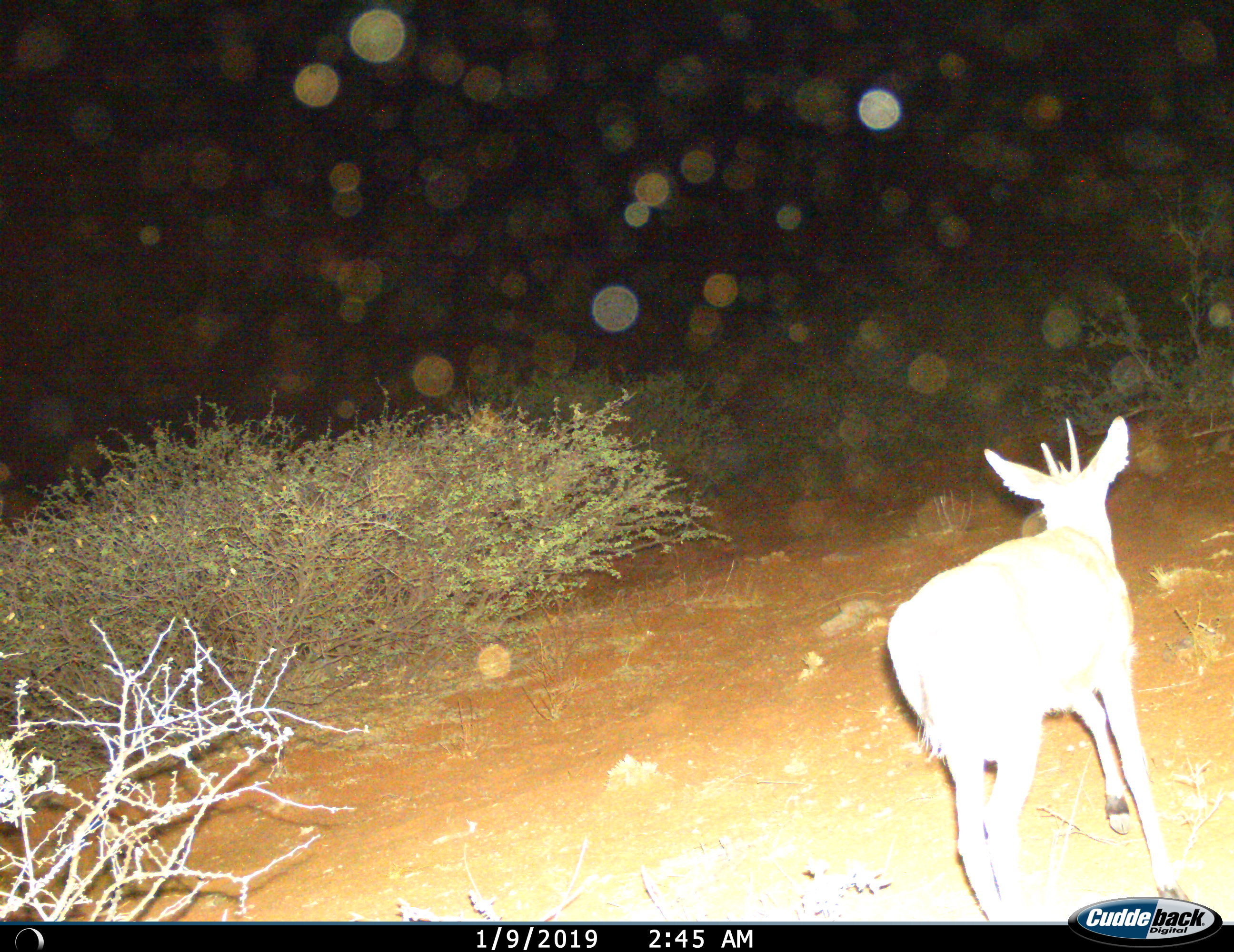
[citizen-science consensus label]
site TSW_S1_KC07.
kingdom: Animalia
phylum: Chordata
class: Mammalia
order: Artiodactyla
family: Bovidae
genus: Sylvicapra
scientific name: Sylvicapra grimmia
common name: common duiker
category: duikercommongrey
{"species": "duikercommongrey (common duiker) (Sylvicapra grimmia)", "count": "1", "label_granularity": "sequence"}